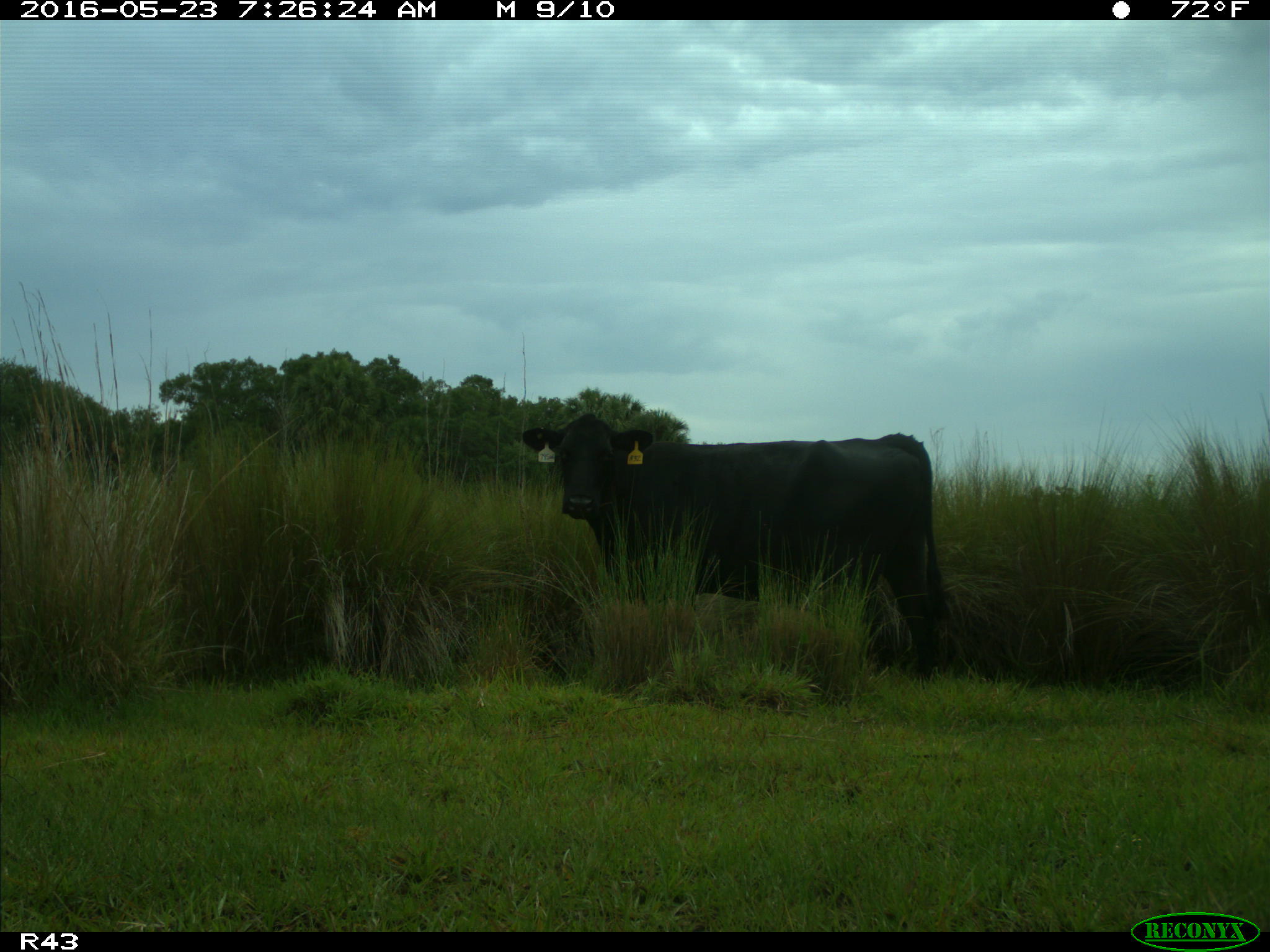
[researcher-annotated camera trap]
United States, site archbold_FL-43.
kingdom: Animalia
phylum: Chordata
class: Mammalia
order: Artiodactyla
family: Bovidae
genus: Bos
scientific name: Bos taurus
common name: domestic cow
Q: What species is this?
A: Bos taurus (domestic cow).